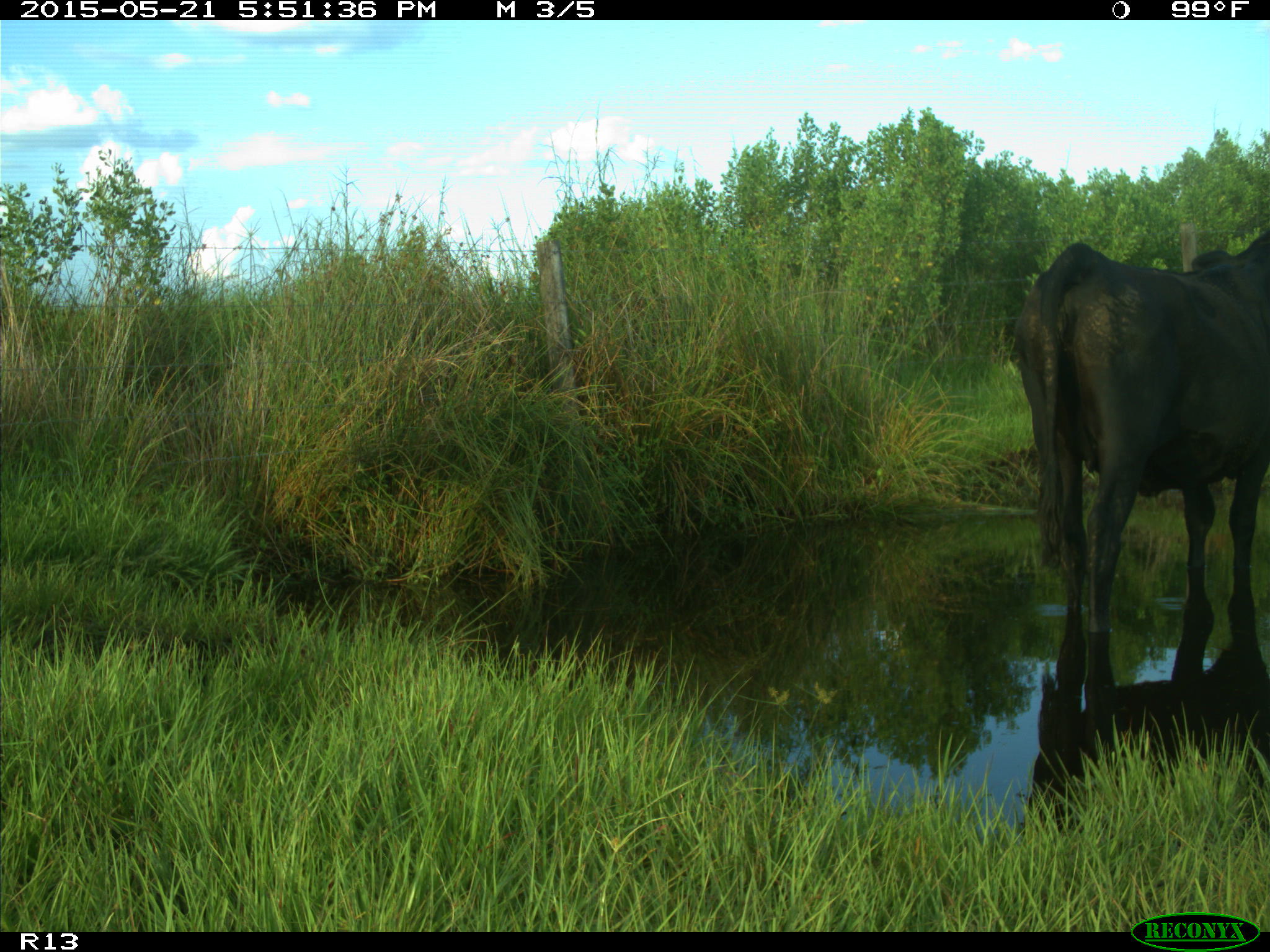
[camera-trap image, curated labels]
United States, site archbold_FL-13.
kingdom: Animalia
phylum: Chordata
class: Mammalia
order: Artiodactyla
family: Bovidae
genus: Bos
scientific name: Bos taurus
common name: domestic cow